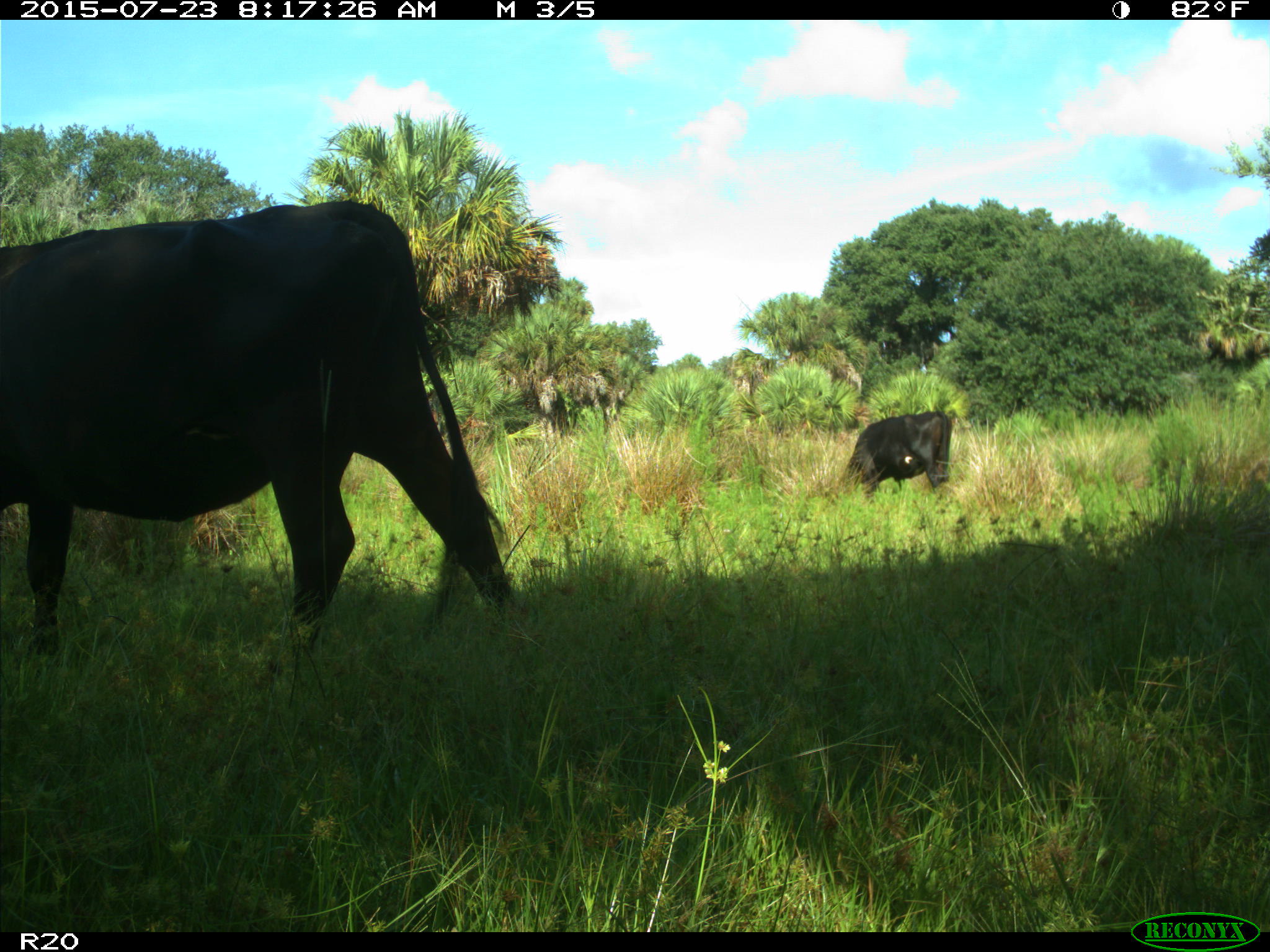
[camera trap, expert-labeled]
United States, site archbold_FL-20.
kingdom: Animalia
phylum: Chordata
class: Mammalia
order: Artiodactyla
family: Bovidae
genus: Bos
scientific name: Bos taurus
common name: domestic cow